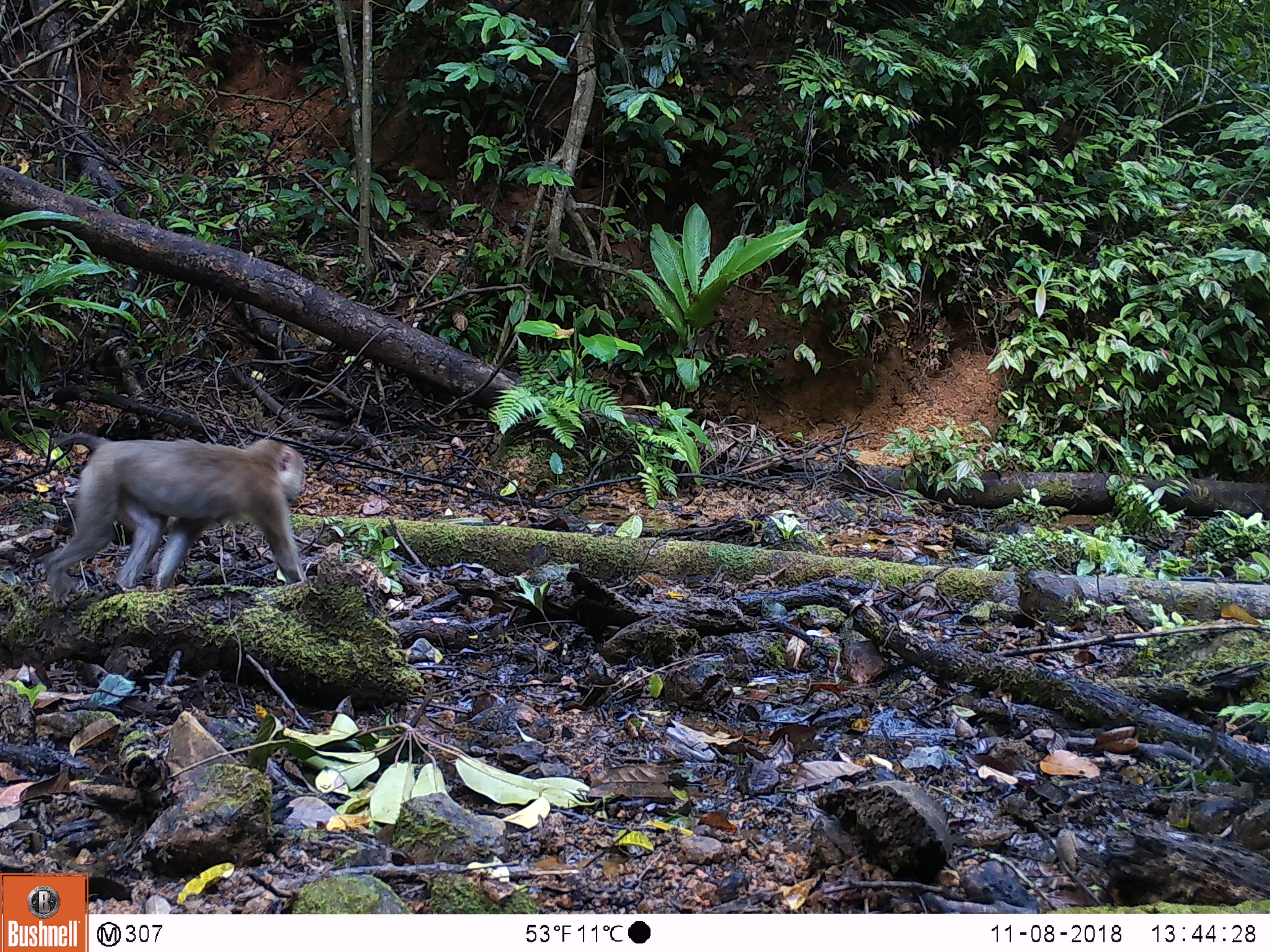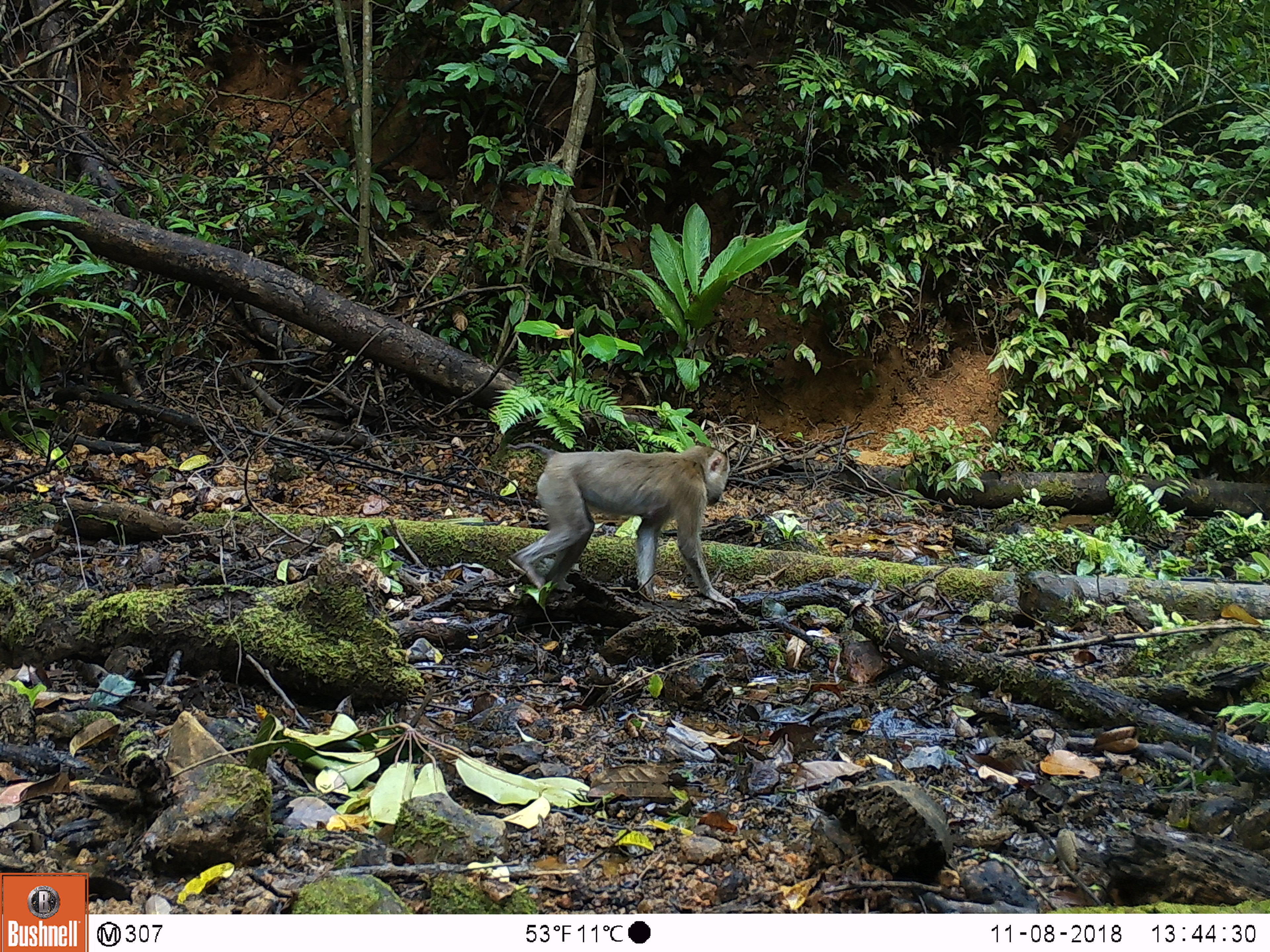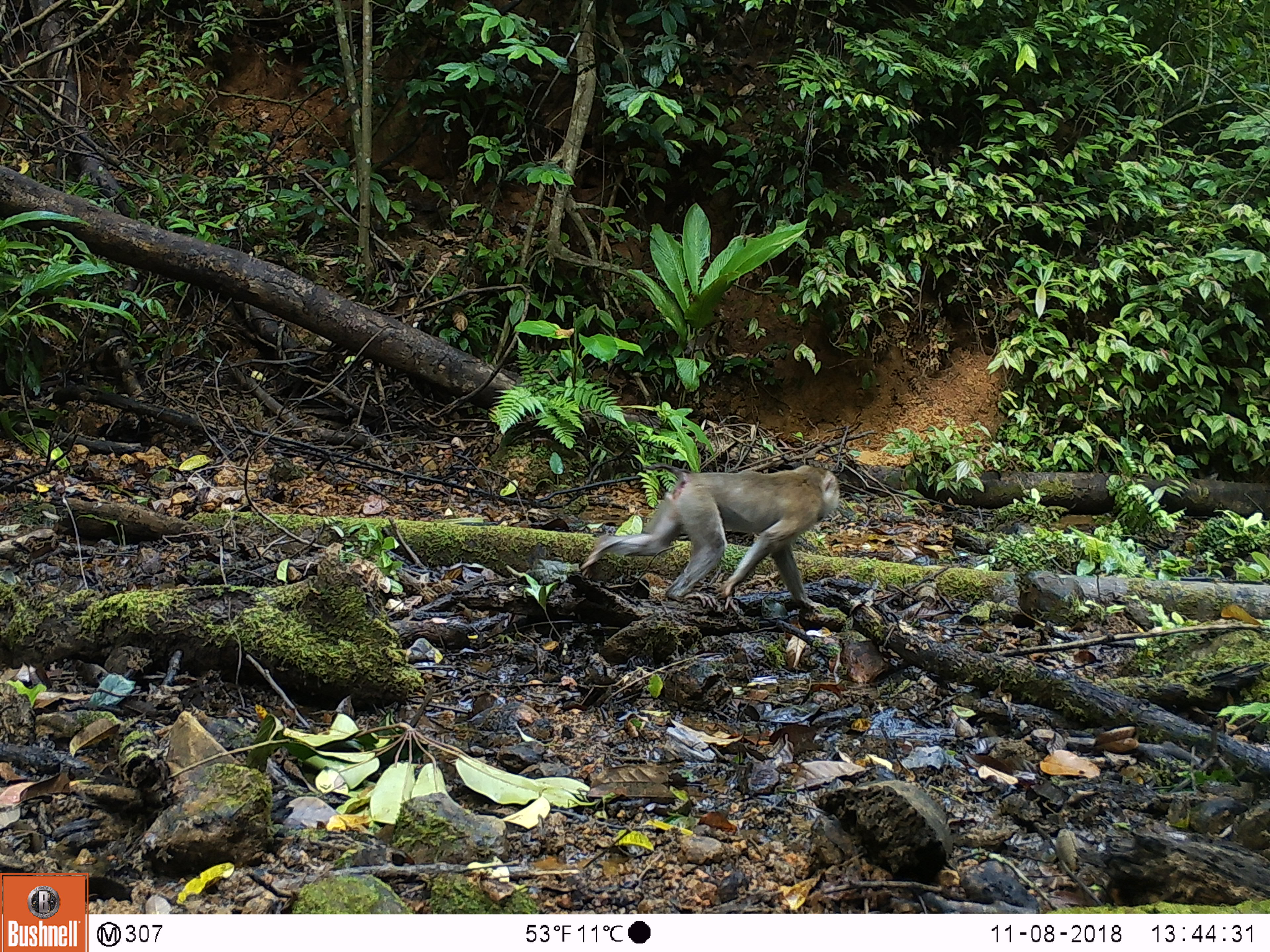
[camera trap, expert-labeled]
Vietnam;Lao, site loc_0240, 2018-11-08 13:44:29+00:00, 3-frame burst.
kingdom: Animalia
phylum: Chordata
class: Mammalia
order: Primates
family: Cercopithecidae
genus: Macaca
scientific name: Macaca nemestrina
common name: pig-tailed macaque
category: pig tailed macaque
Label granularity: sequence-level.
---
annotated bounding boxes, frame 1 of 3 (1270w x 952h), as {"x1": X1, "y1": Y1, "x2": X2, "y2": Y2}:
pig tailed macaque: {"x1": 40, "y1": 430, "x2": 307, "y2": 607}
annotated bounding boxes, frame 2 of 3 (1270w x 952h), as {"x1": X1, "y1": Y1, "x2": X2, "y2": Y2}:
pig tailed macaque: {"x1": 502, "y1": 442, "x2": 742, "y2": 613}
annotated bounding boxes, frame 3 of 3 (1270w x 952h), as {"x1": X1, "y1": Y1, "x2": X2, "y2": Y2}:
pig tailed macaque: {"x1": 579, "y1": 462, "x2": 840, "y2": 613}